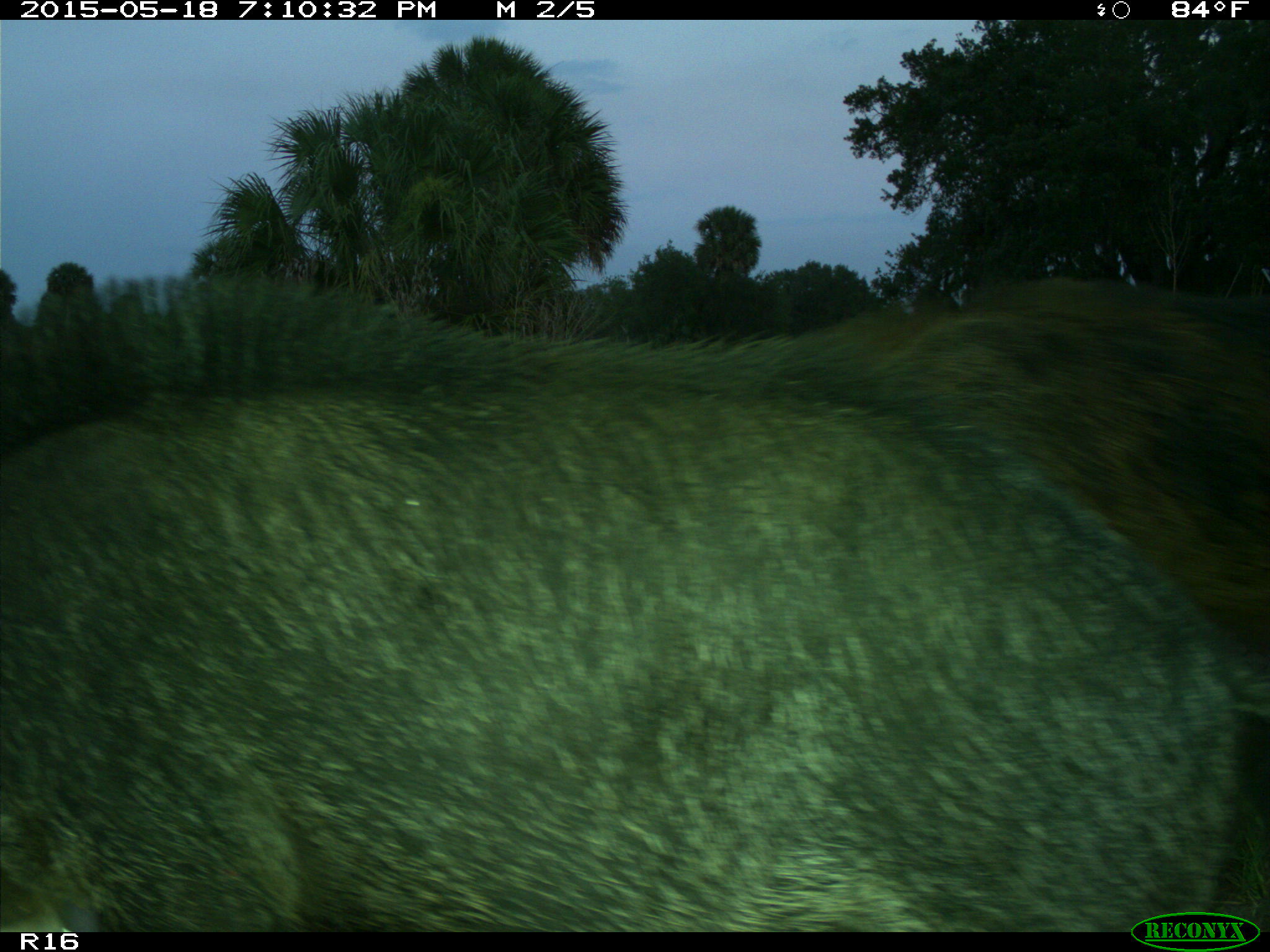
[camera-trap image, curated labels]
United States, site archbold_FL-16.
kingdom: Animalia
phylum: Chordata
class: Mammalia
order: Artiodactyla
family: Suidae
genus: Sus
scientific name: Sus scrofa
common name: wild boar